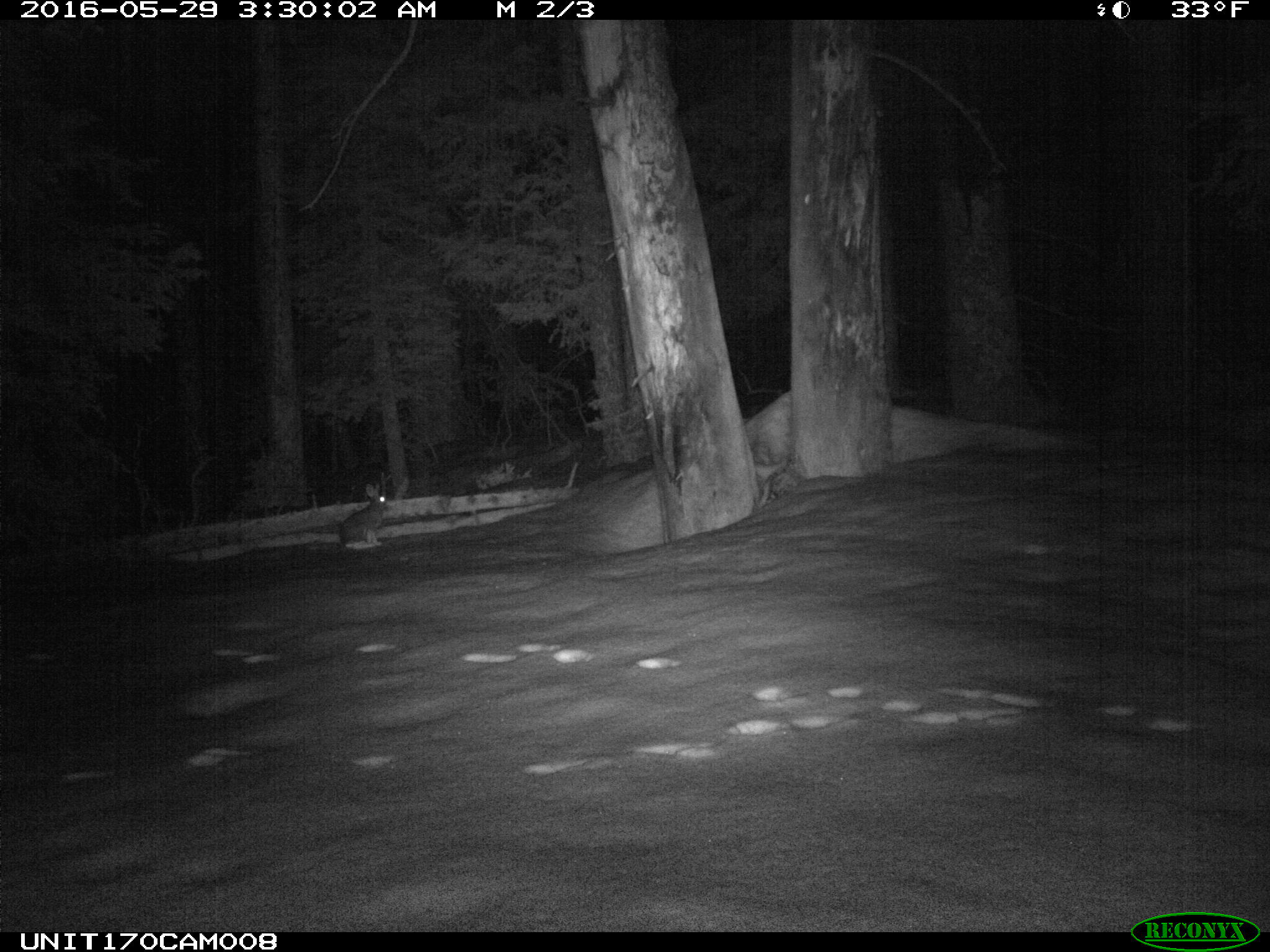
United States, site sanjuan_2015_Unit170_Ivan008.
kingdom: Animalia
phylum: Chordata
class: Mammalia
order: Lagomorpha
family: Leporidae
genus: Lepus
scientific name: Lepus americanus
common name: snowshoe hare